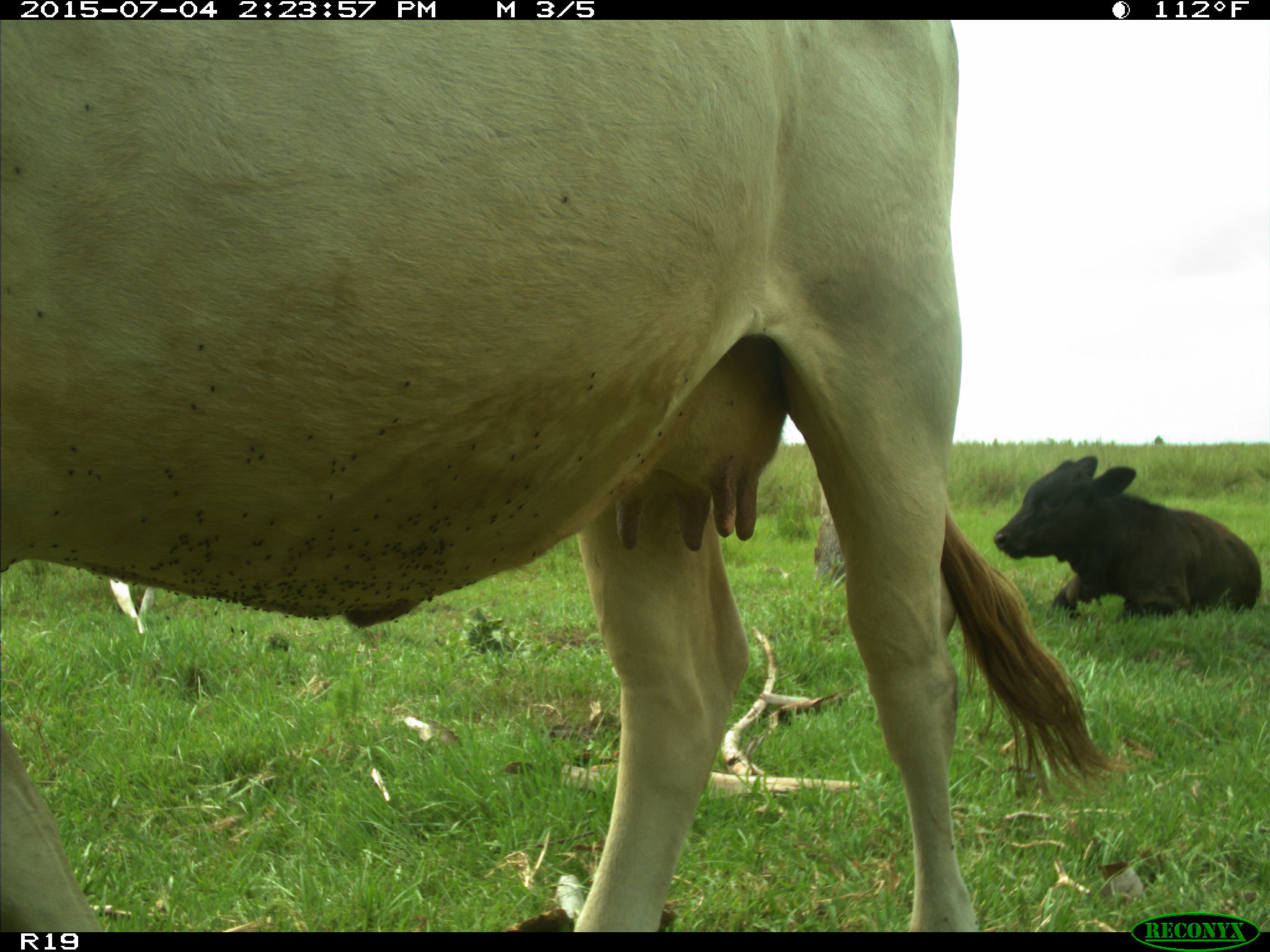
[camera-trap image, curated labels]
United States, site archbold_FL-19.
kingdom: Animalia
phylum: Chordata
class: Mammalia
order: Artiodactyla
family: Bovidae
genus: Bos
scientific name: Bos taurus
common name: domestic cow